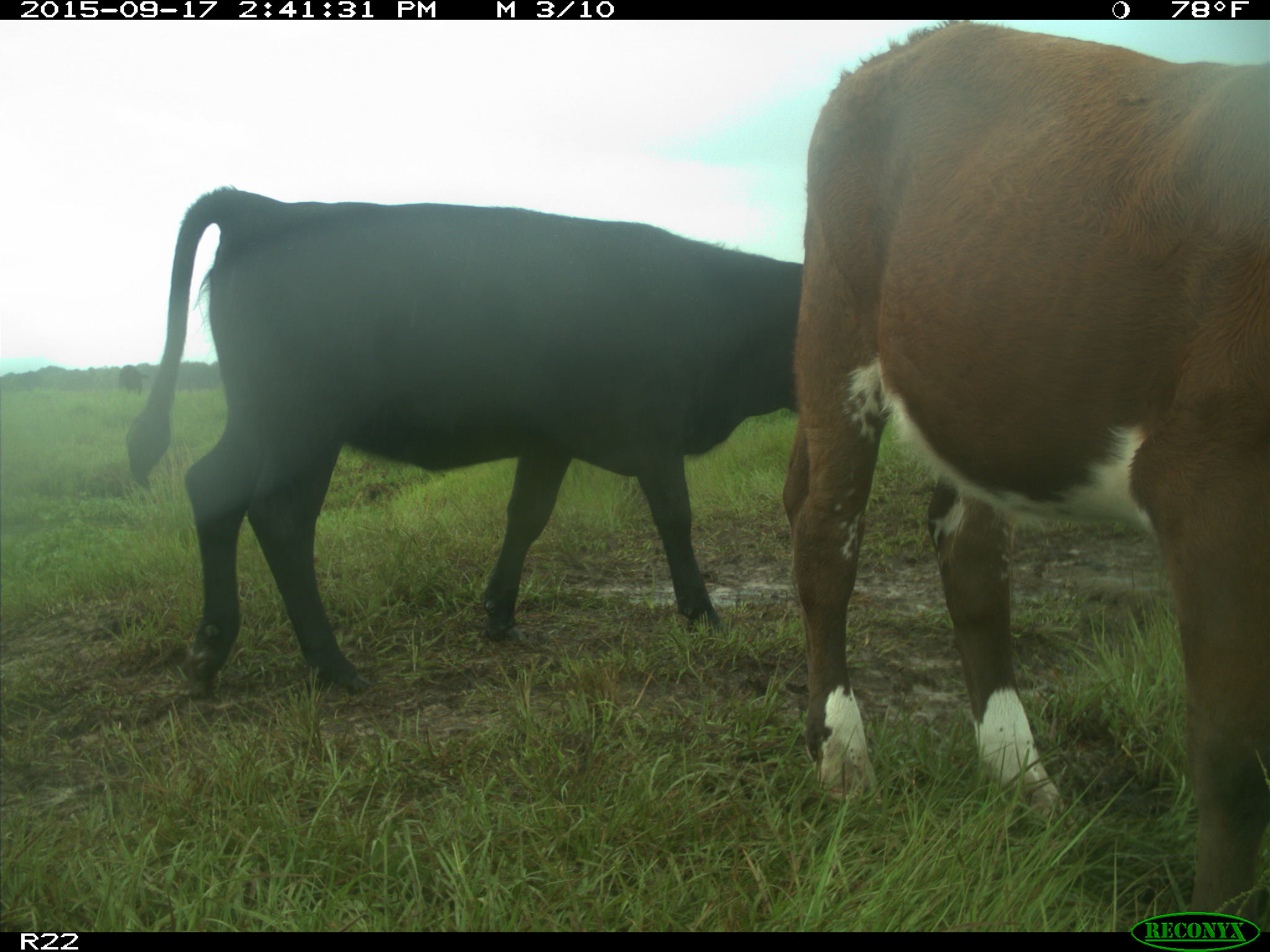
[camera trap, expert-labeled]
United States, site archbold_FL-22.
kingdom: Animalia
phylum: Chordata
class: Mammalia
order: Artiodactyla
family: Bovidae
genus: Bos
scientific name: Bos taurus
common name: domestic cow